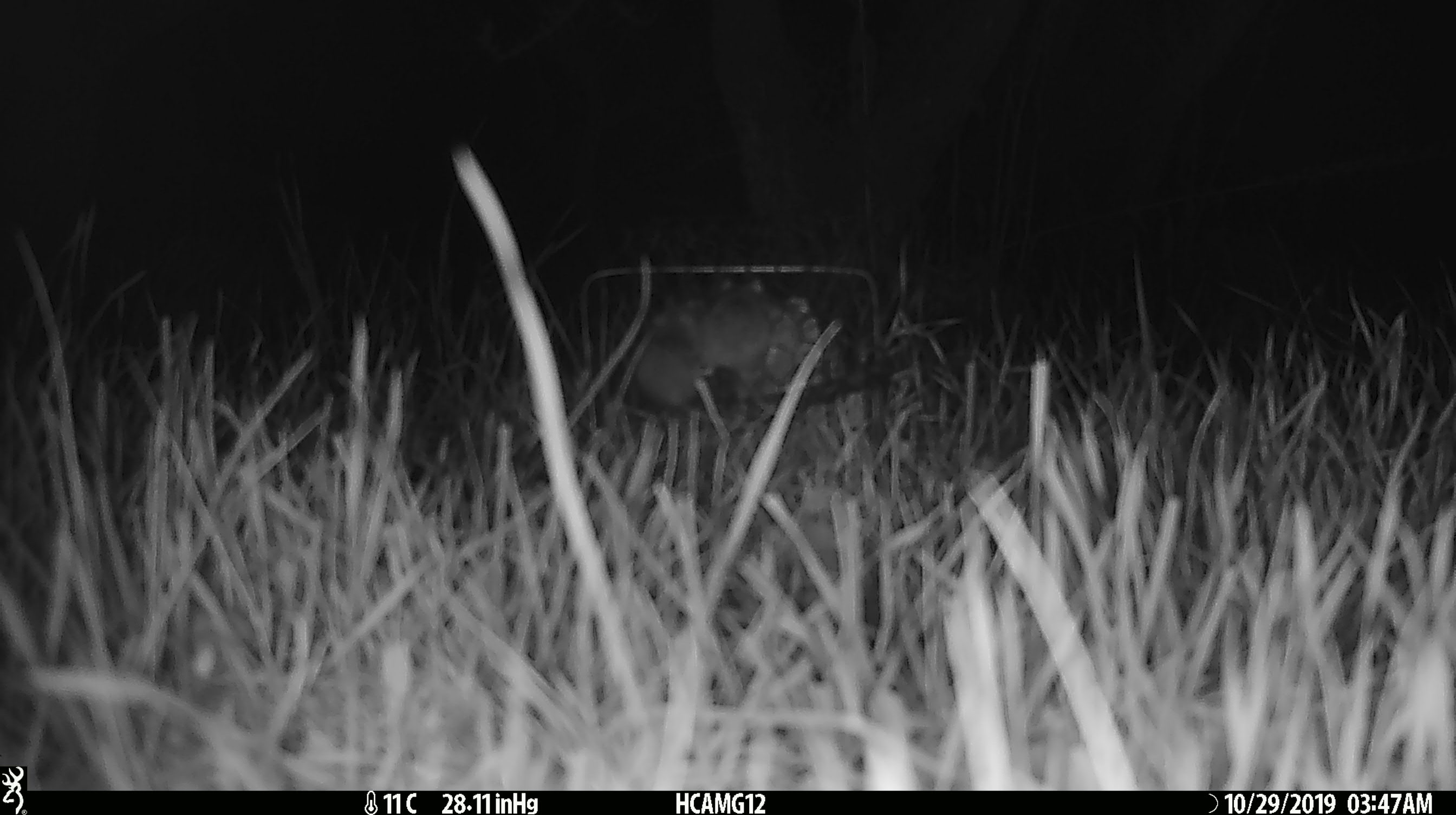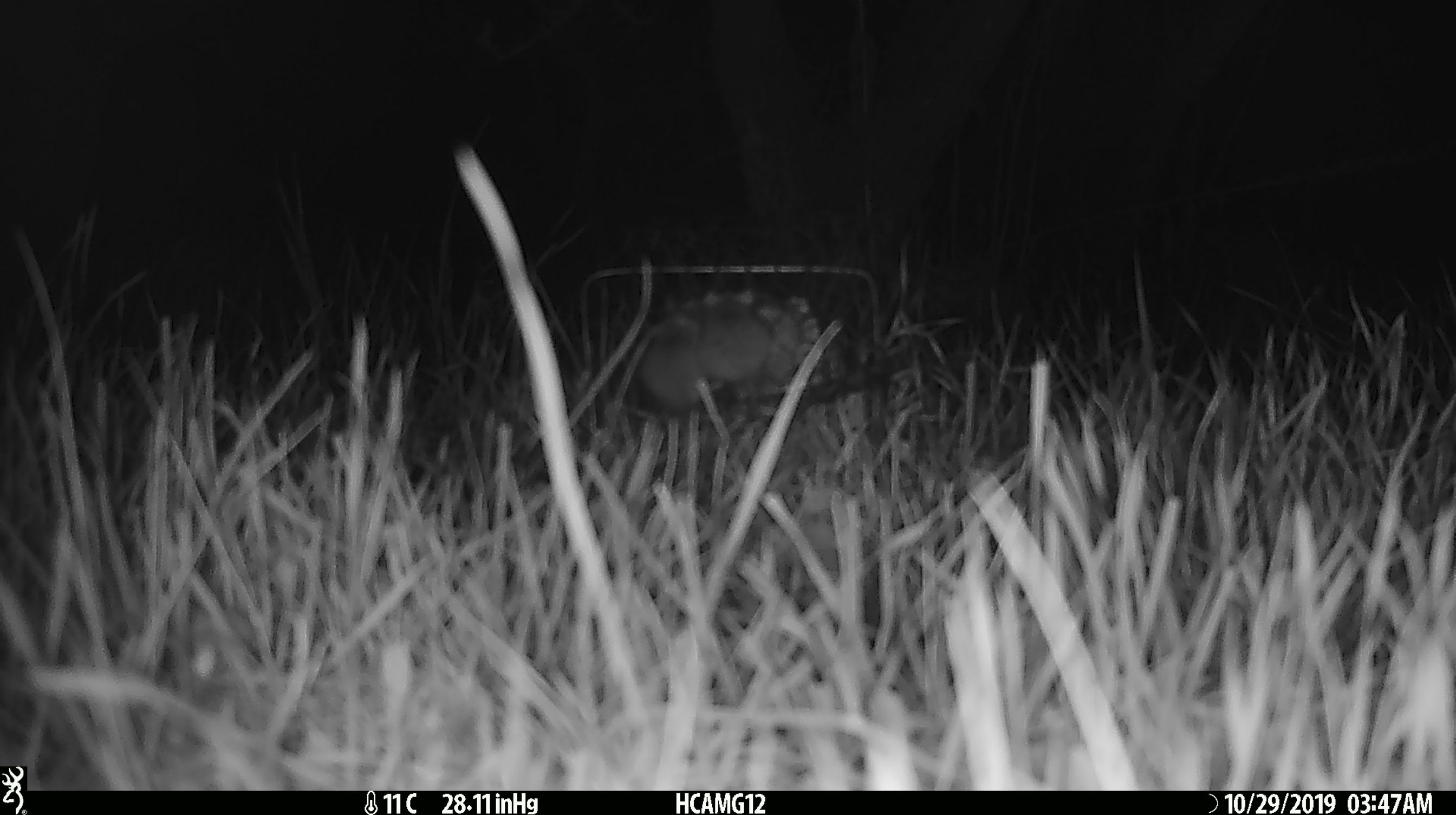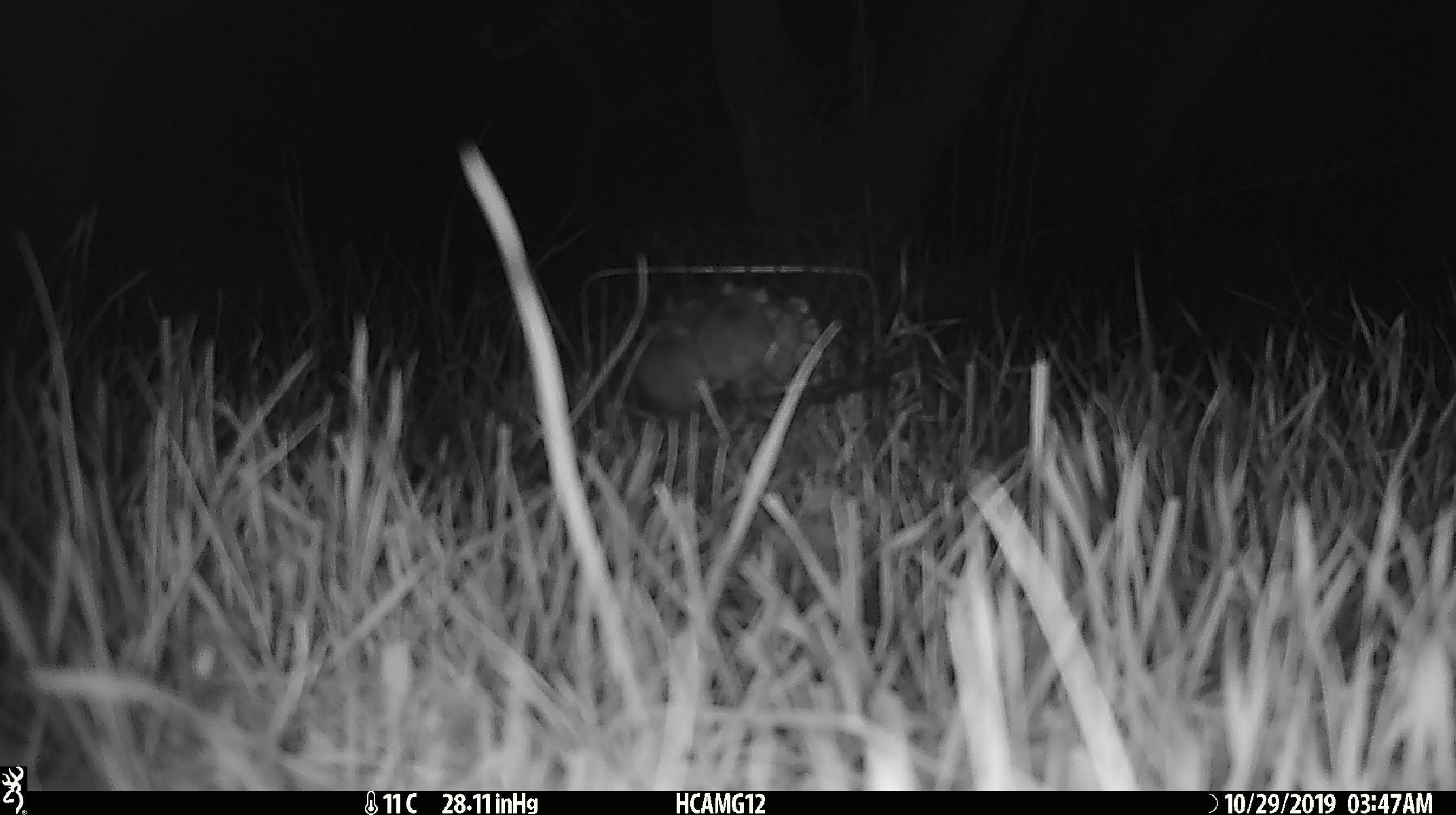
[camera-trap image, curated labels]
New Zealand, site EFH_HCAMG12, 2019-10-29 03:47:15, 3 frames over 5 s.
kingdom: Animalia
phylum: Chordata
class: Mammalia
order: Rodentia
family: Muridae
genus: Mus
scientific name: Mus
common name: mouse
Mouse (Mus).